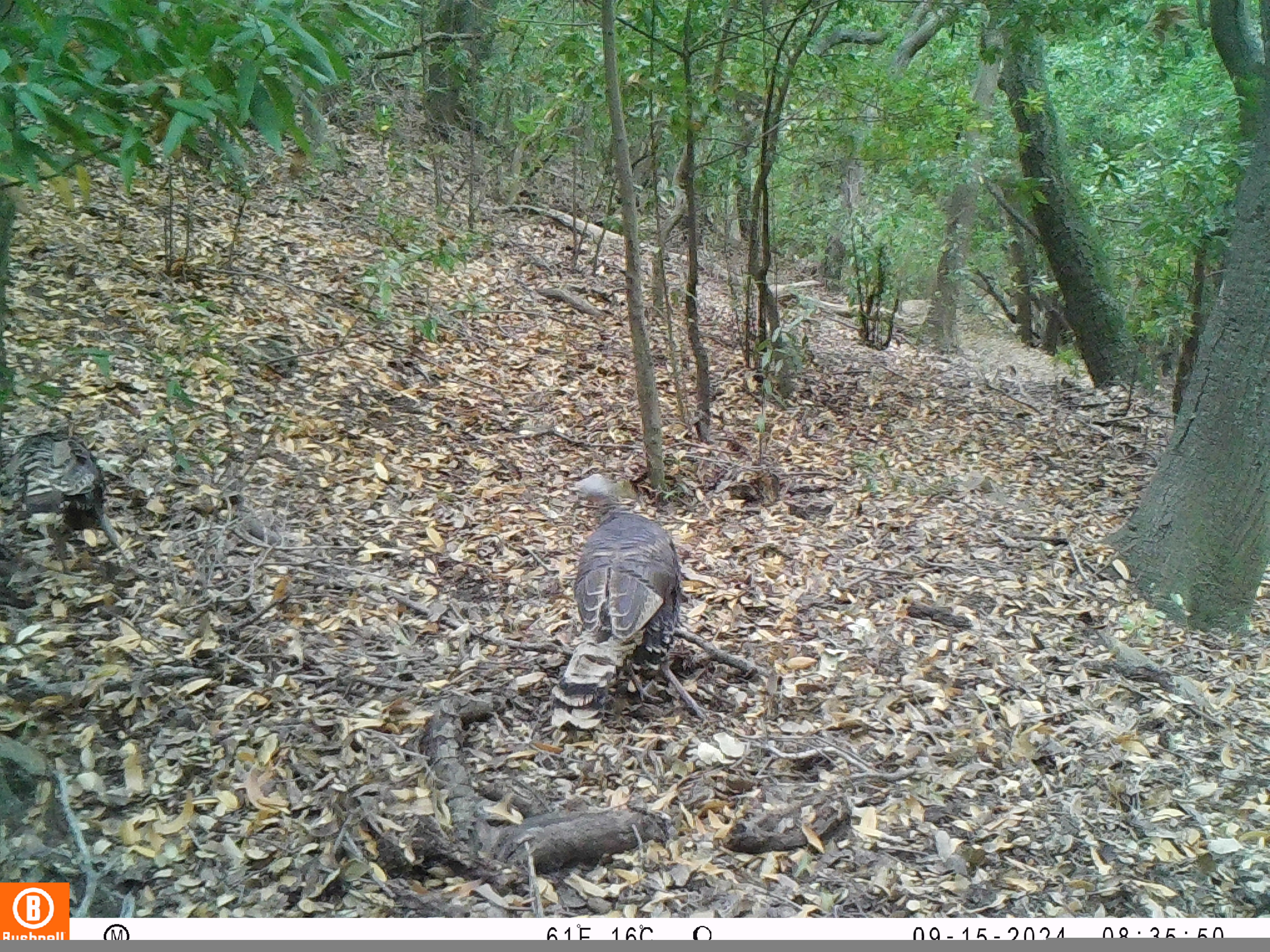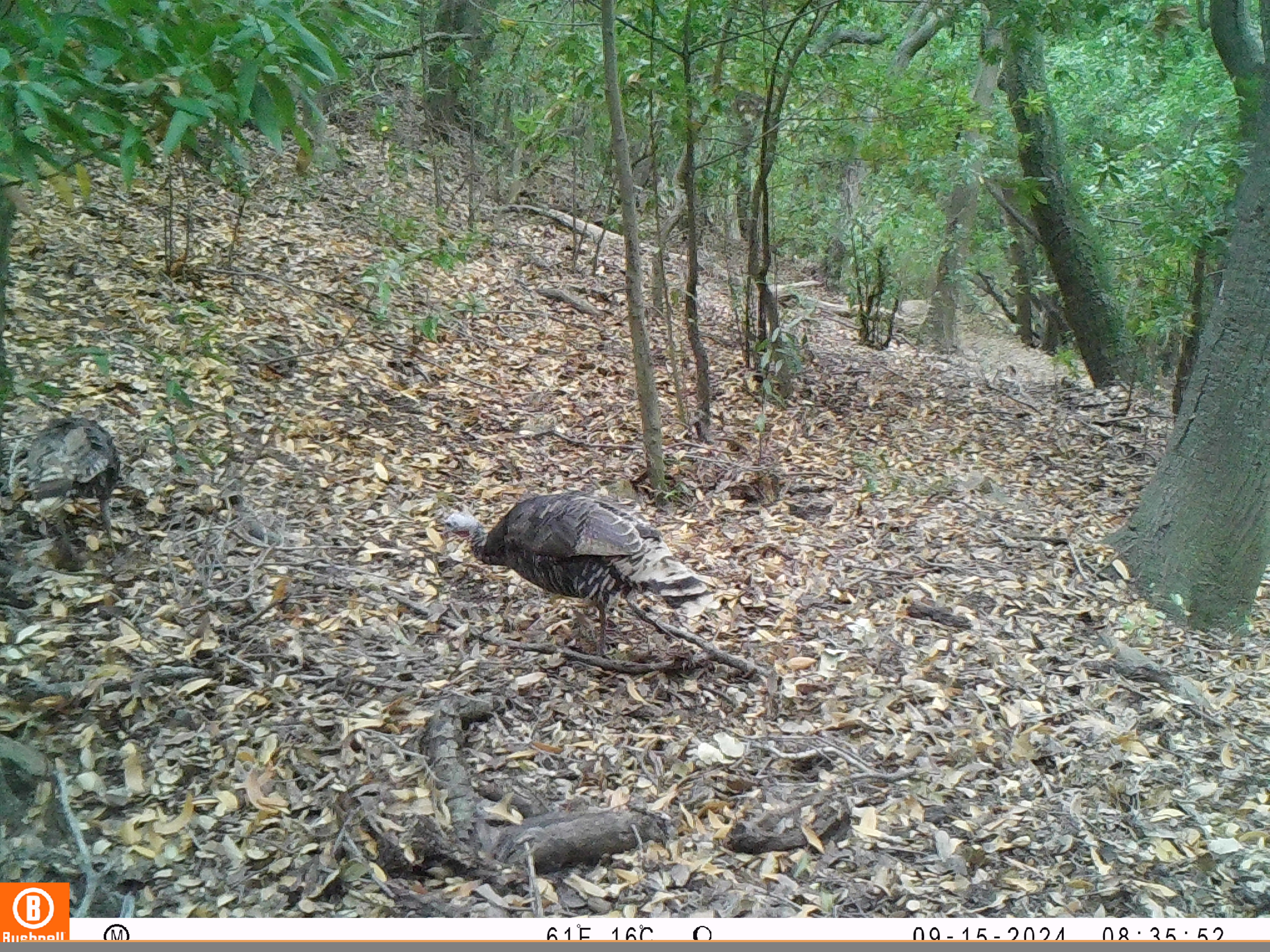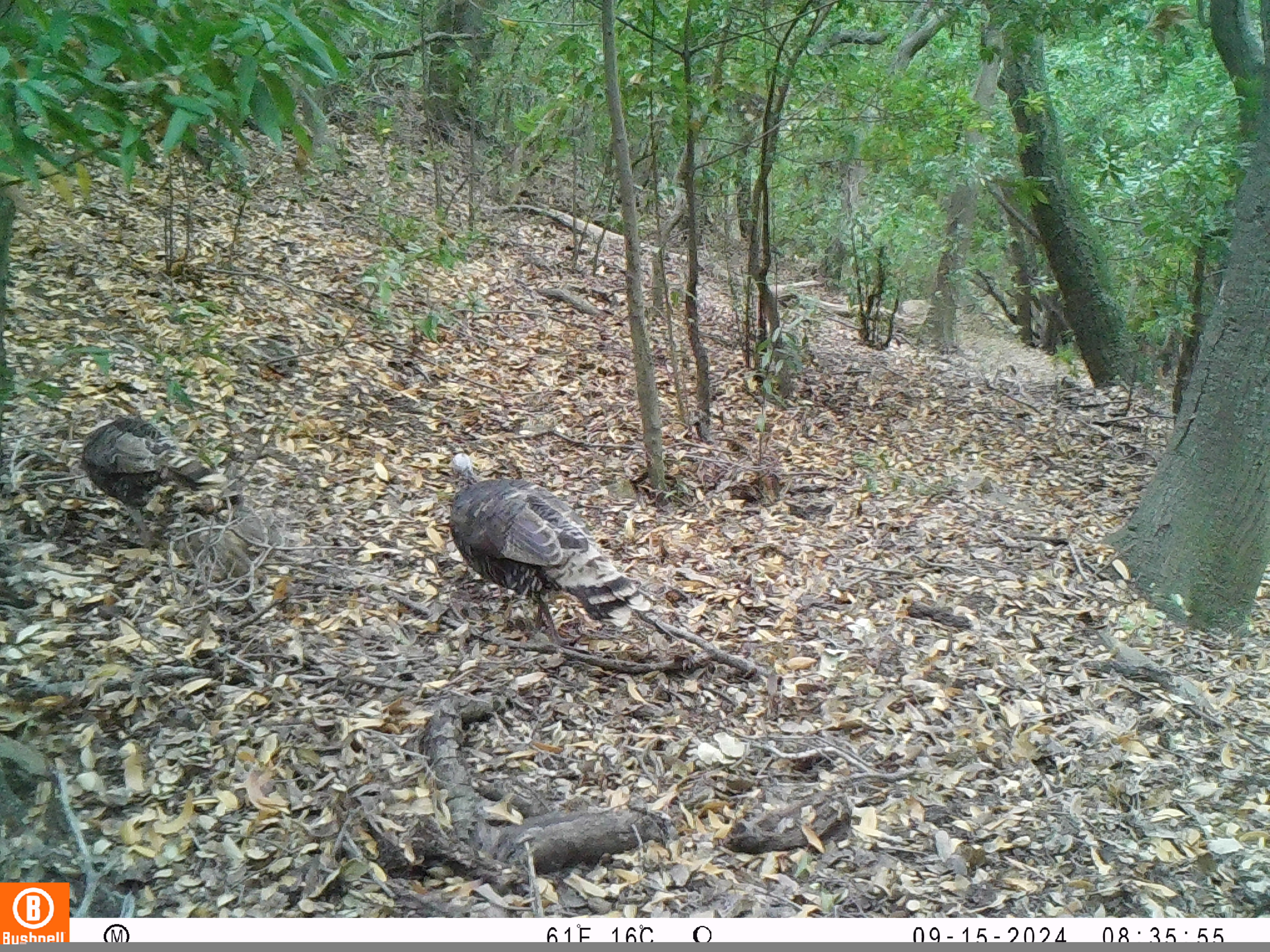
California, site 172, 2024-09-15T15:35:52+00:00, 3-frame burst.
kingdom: Animalia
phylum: Chordata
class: Aves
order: Galliformes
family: Phasianidae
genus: Meleagris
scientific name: Meleagris gallopavo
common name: turkey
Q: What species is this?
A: Turkey (Meleagris gallopavo).